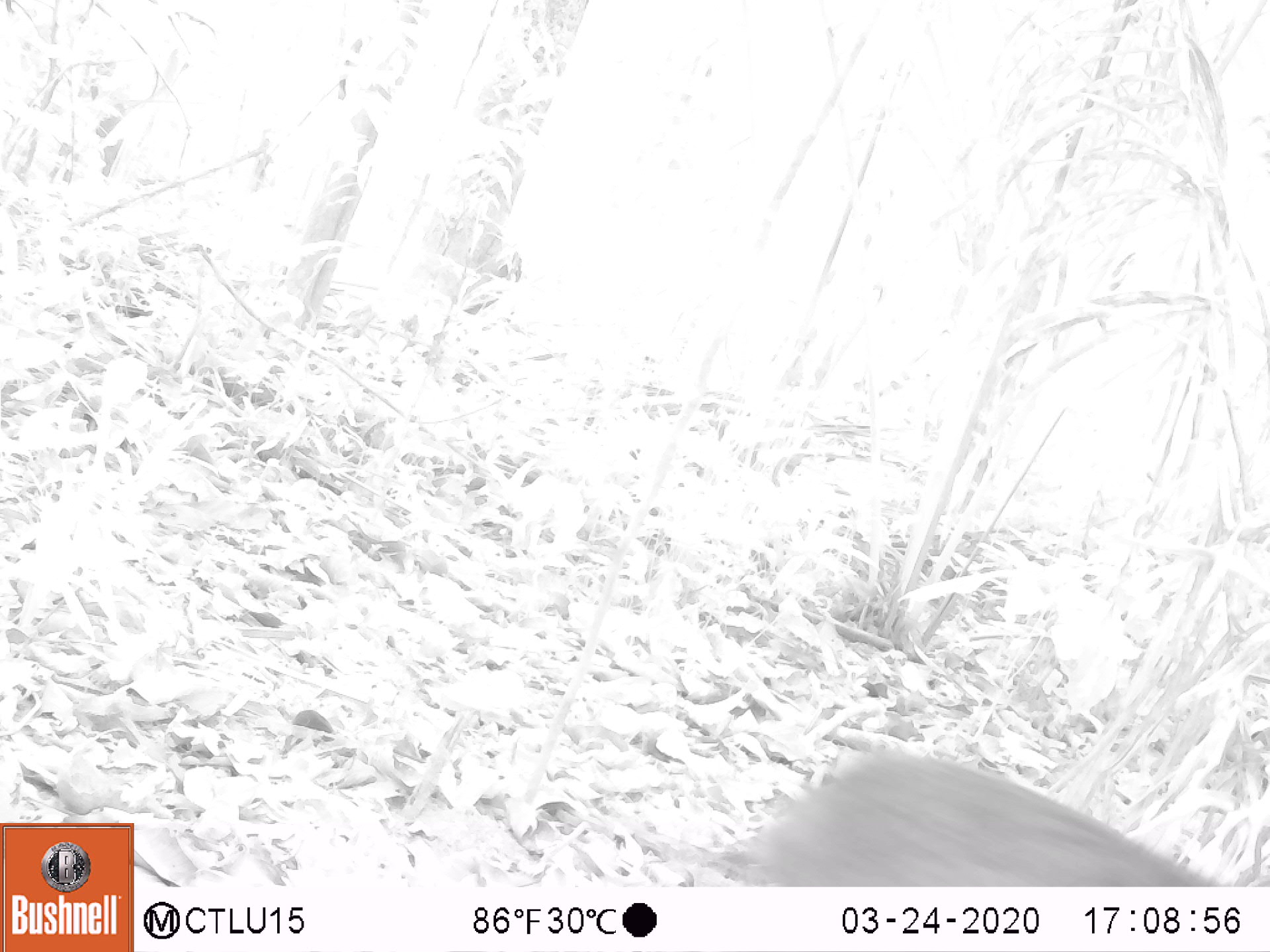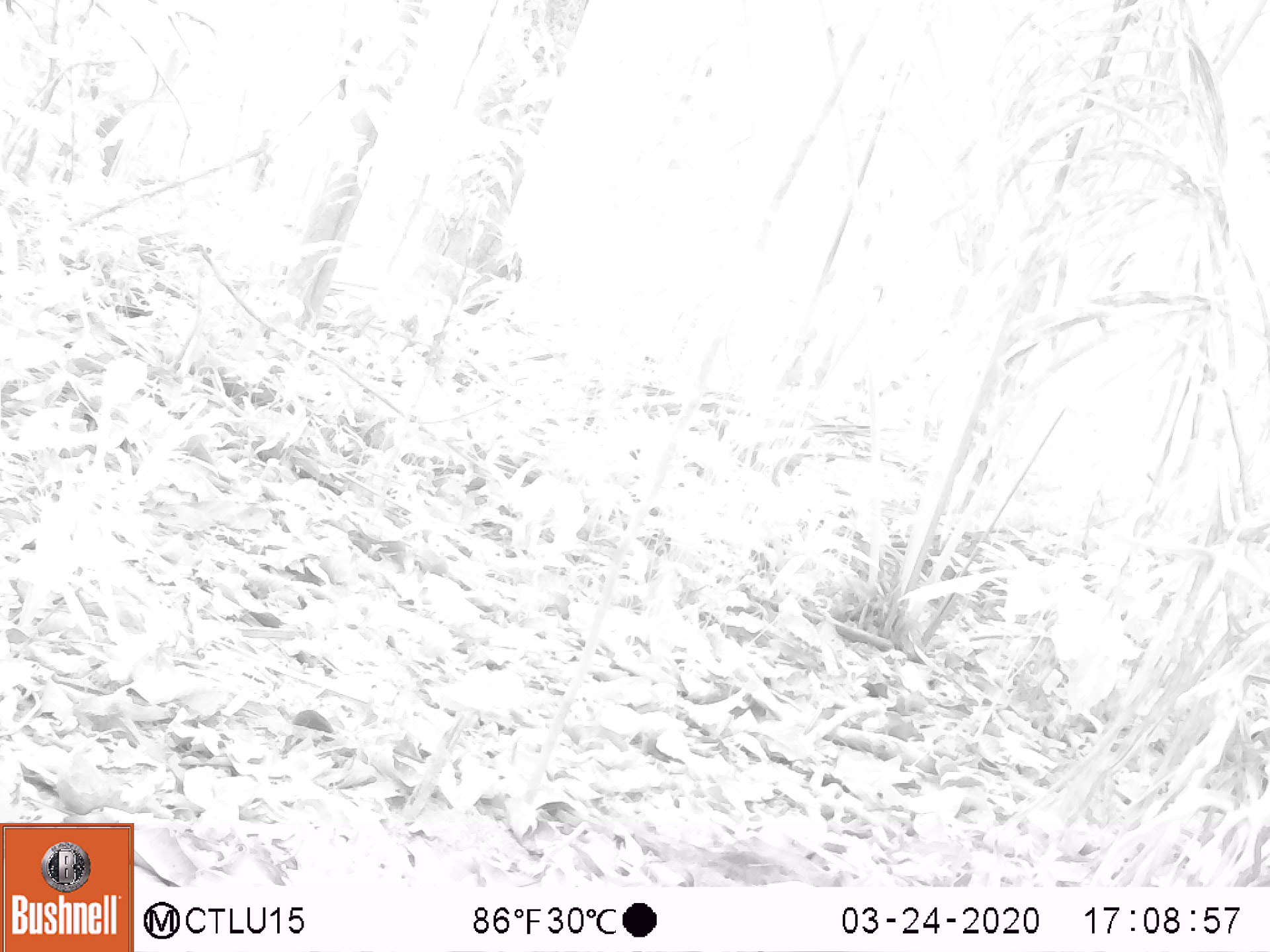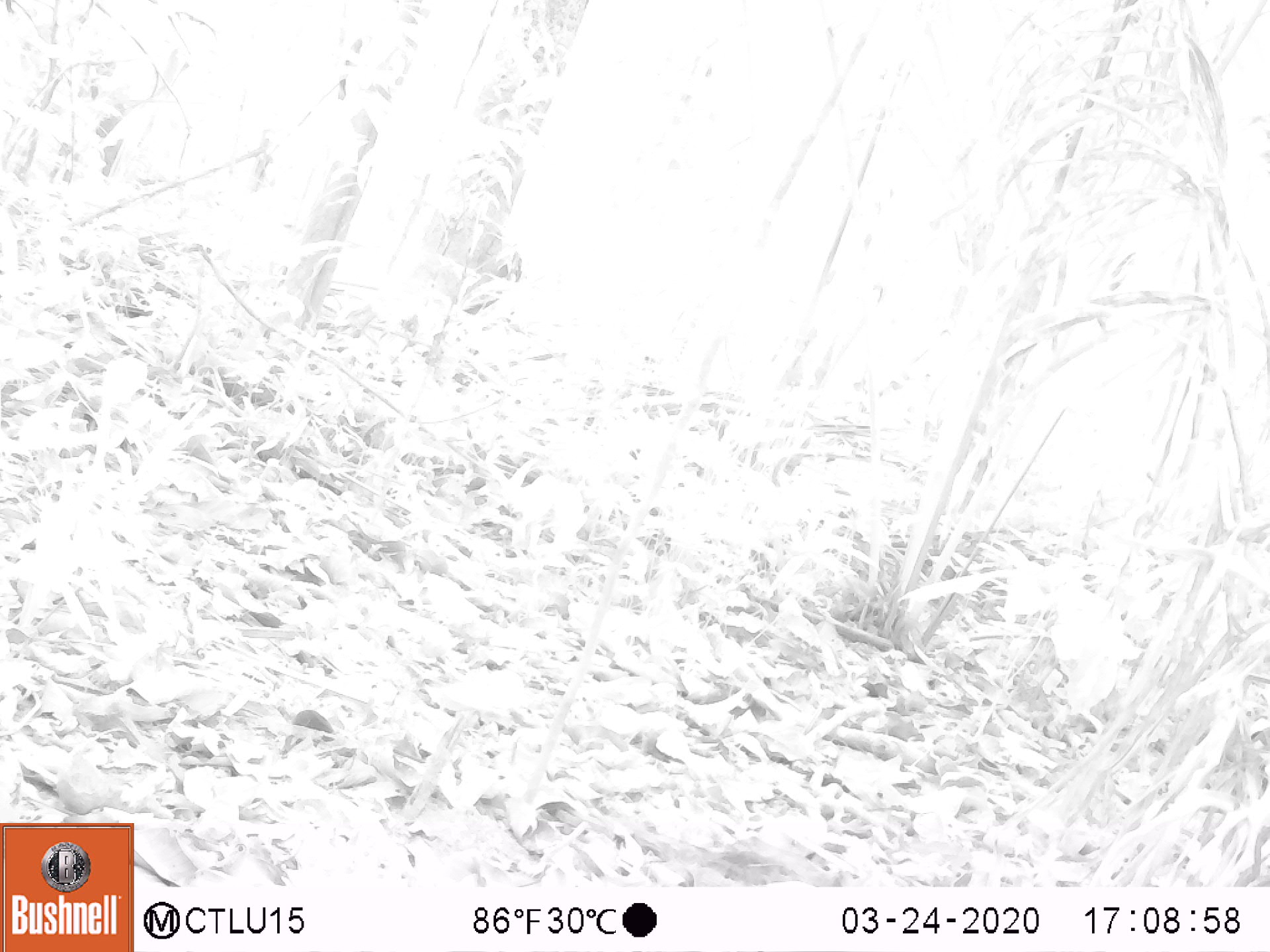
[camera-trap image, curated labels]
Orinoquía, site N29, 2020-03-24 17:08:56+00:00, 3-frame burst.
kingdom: Animalia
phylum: Chordata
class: Mammalia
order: Artiodactyla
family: Tayassuidae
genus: Pecari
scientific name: Pecari tajacu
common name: collared peccary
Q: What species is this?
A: Collared peccary (Pecari tajacu).